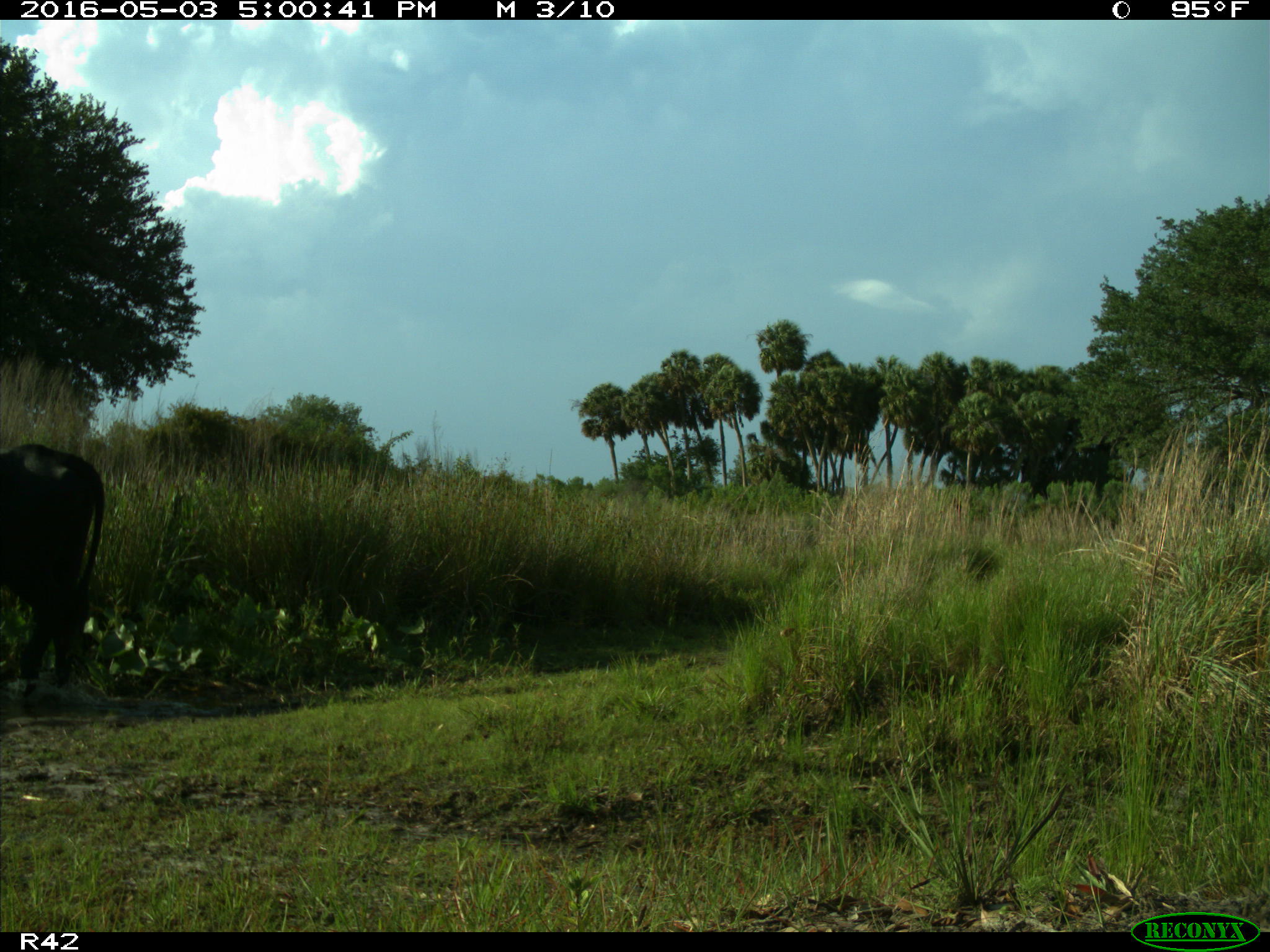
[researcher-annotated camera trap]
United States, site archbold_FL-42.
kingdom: Animalia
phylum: Chordata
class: Mammalia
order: Artiodactyla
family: Bovidae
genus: Bos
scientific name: Bos taurus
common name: domestic cow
Bos taurus (domestic cow).